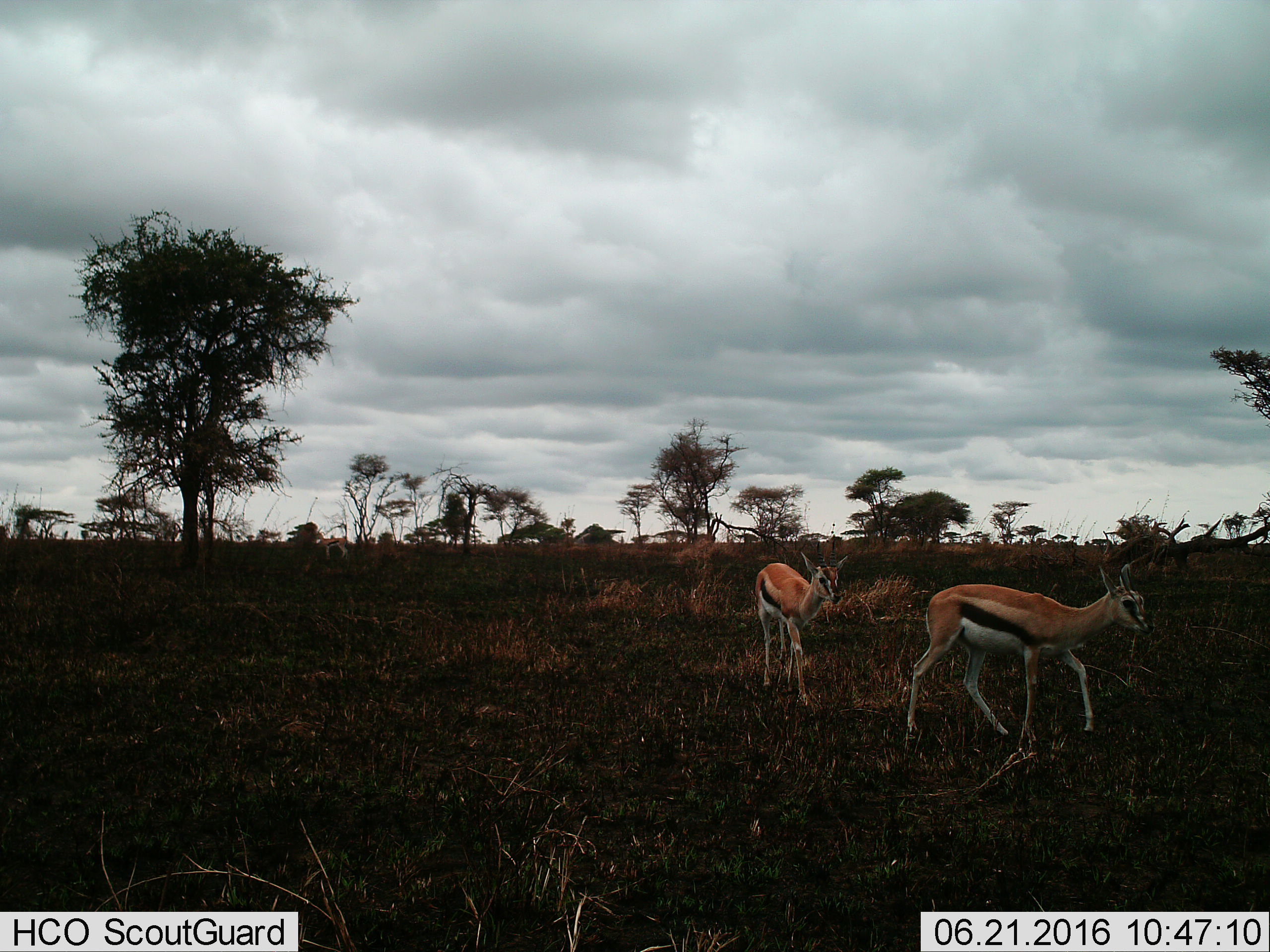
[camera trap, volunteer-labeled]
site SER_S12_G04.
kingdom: Animalia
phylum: Chordata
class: Mammalia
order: Artiodactyla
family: Bovidae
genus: Eudorcas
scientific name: Eudorcas thomsonii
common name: thomson's gazelle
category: gazellethomsons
Gazellethomsons (thomson's gazelle) (Eudorcas thomsonii), count 3. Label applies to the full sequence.